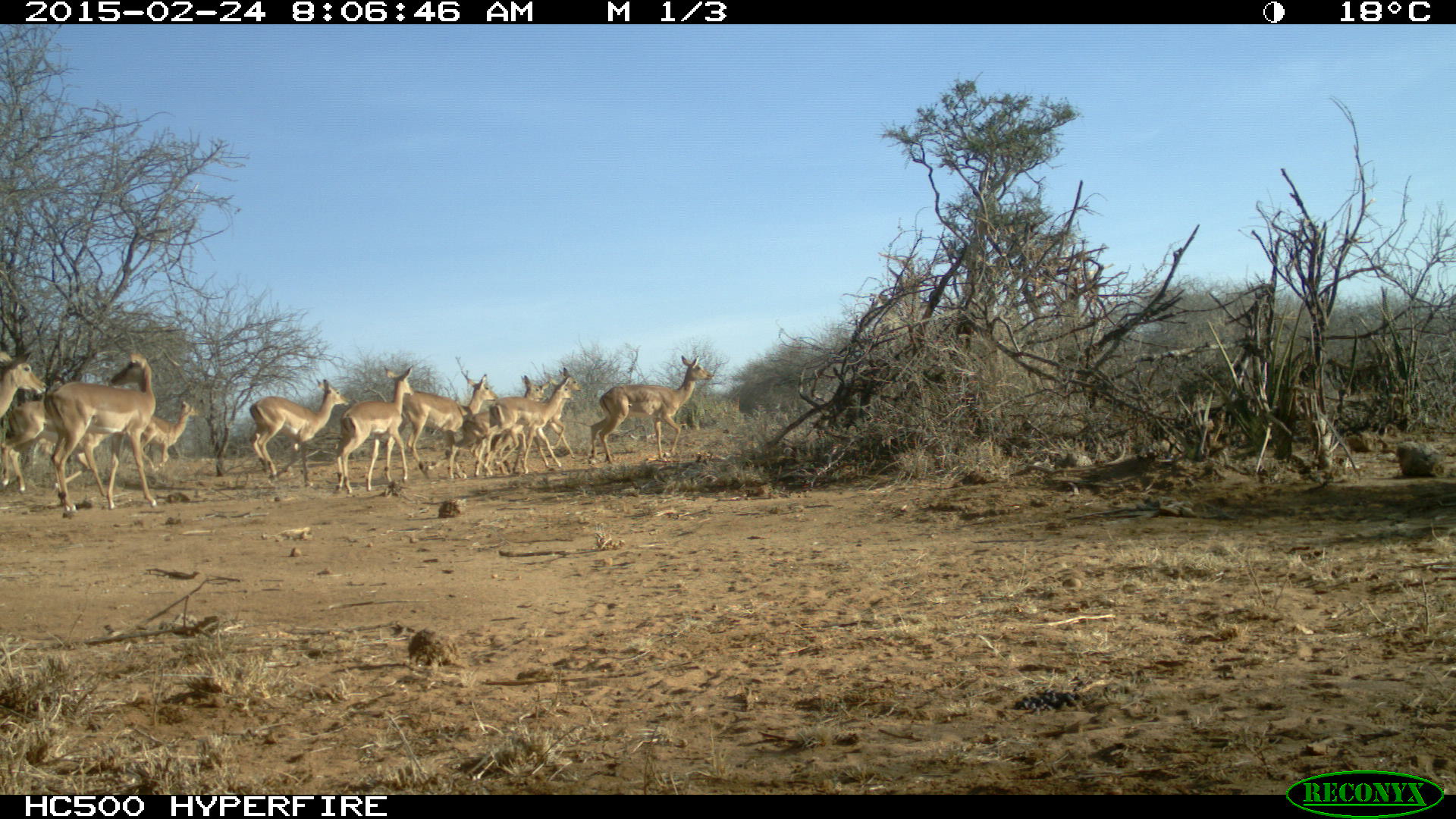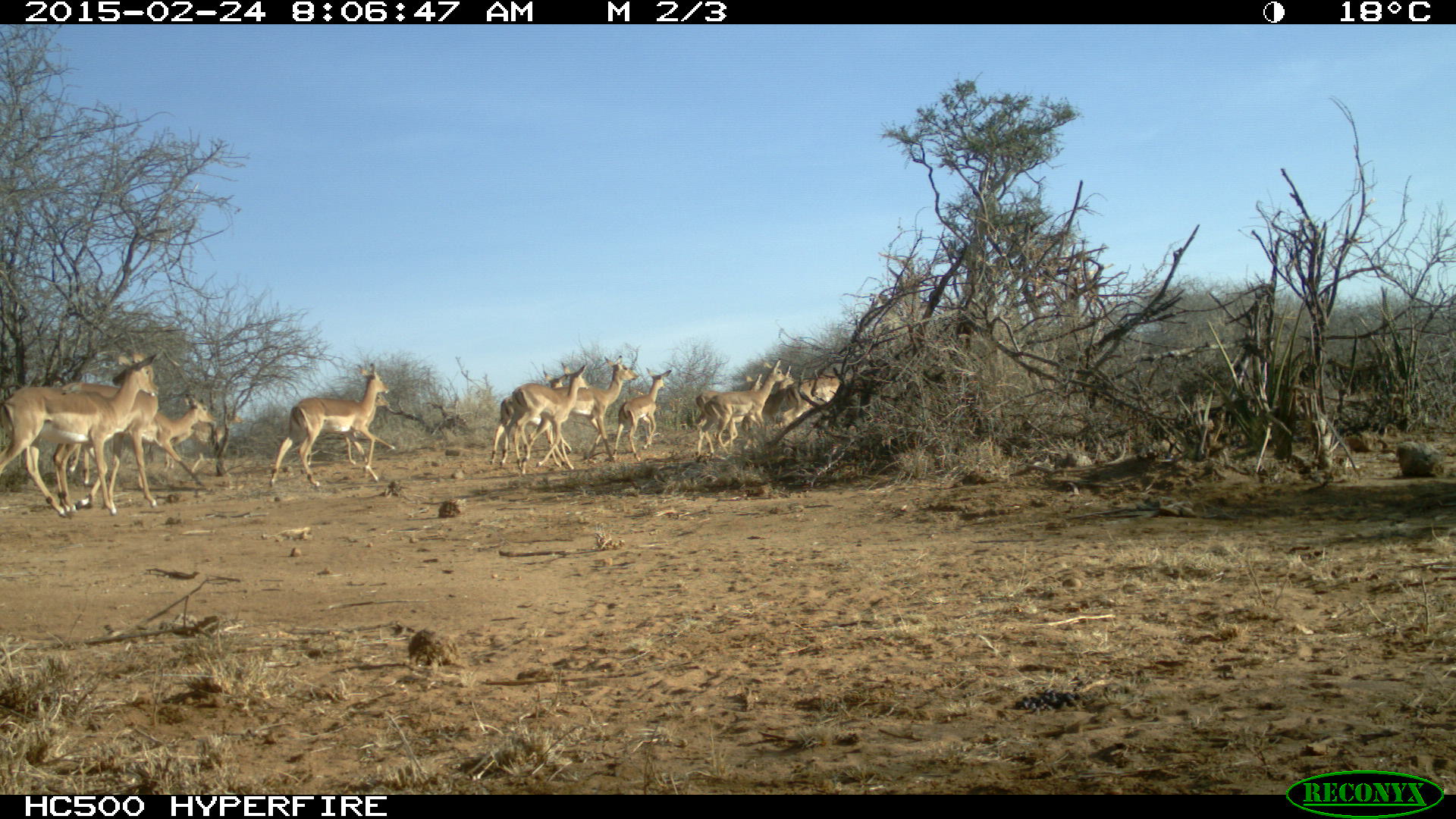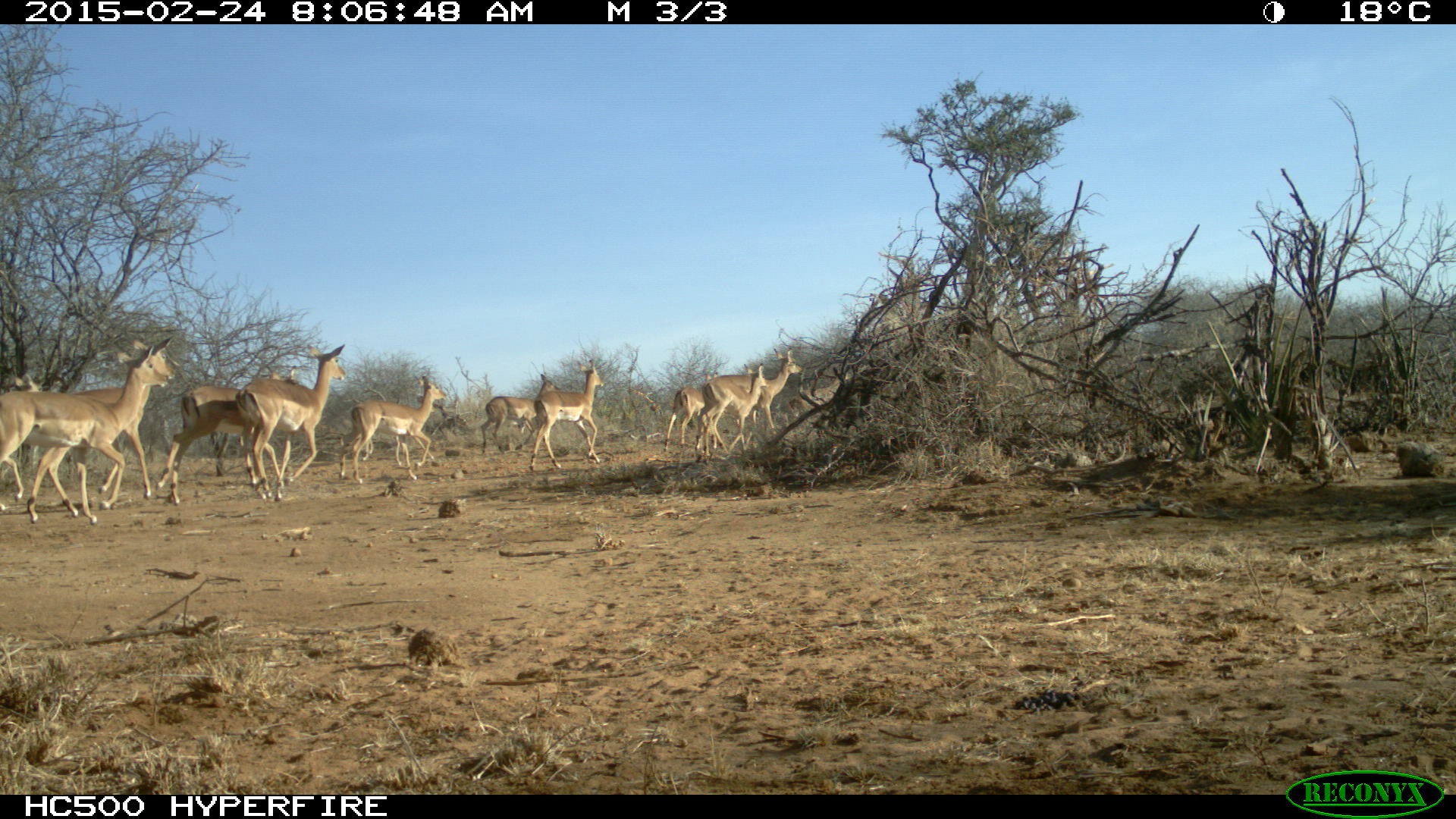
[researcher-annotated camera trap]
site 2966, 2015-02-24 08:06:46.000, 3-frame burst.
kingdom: Animalia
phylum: Chordata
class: Mammalia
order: Artiodactyla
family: Bovidae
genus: Aepyceros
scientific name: Aepyceros melampus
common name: impala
Aepyceros melampus (impala), count 14.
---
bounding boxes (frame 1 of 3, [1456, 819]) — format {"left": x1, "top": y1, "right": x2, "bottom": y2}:
aepyceros melampus: {"left": 45, "top": 354, "right": 156, "bottom": 511}; {"left": 587, "top": 353, "right": 714, "bottom": 464}; {"left": 381, "top": 373, "right": 497, "bottom": 482}; {"left": 248, "top": 378, "right": 349, "bottom": 487}; {"left": 334, "top": 365, "right": 413, "bottom": 495}; {"left": 10, "top": 401, "right": 108, "bottom": 498}; {"left": 484, "top": 377, "right": 576, "bottom": 474}; {"left": 465, "top": 374, "right": 550, "bottom": 476}; {"left": 141, "top": 400, "right": 199, "bottom": 471}; {"left": 0, "top": 352, "right": 48, "bottom": 418}; {"left": 551, "top": 367, "right": 582, "bottom": 467}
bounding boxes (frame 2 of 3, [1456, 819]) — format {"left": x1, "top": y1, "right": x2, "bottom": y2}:
group: {"left": 1, "top": 336, "right": 870, "bottom": 517}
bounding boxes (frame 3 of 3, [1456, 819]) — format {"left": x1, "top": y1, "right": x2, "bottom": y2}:
aepyceros melampus: {"left": 0, "top": 344, "right": 170, "bottom": 511}; {"left": 27, "top": 335, "right": 177, "bottom": 524}; {"left": 154, "top": 365, "right": 295, "bottom": 502}; {"left": 235, "top": 344, "right": 347, "bottom": 502}; {"left": 338, "top": 378, "right": 447, "bottom": 483}; {"left": 701, "top": 348, "right": 803, "bottom": 457}; {"left": 528, "top": 359, "right": 605, "bottom": 472}; {"left": 479, "top": 373, "right": 561, "bottom": 454}; {"left": 704, "top": 362, "right": 769, "bottom": 456}; {"left": 0, "top": 373, "right": 40, "bottom": 500}; {"left": 664, "top": 372, "right": 718, "bottom": 452}; {"left": 786, "top": 372, "right": 849, "bottom": 417}; {"left": 509, "top": 420, "right": 527, "bottom": 434}